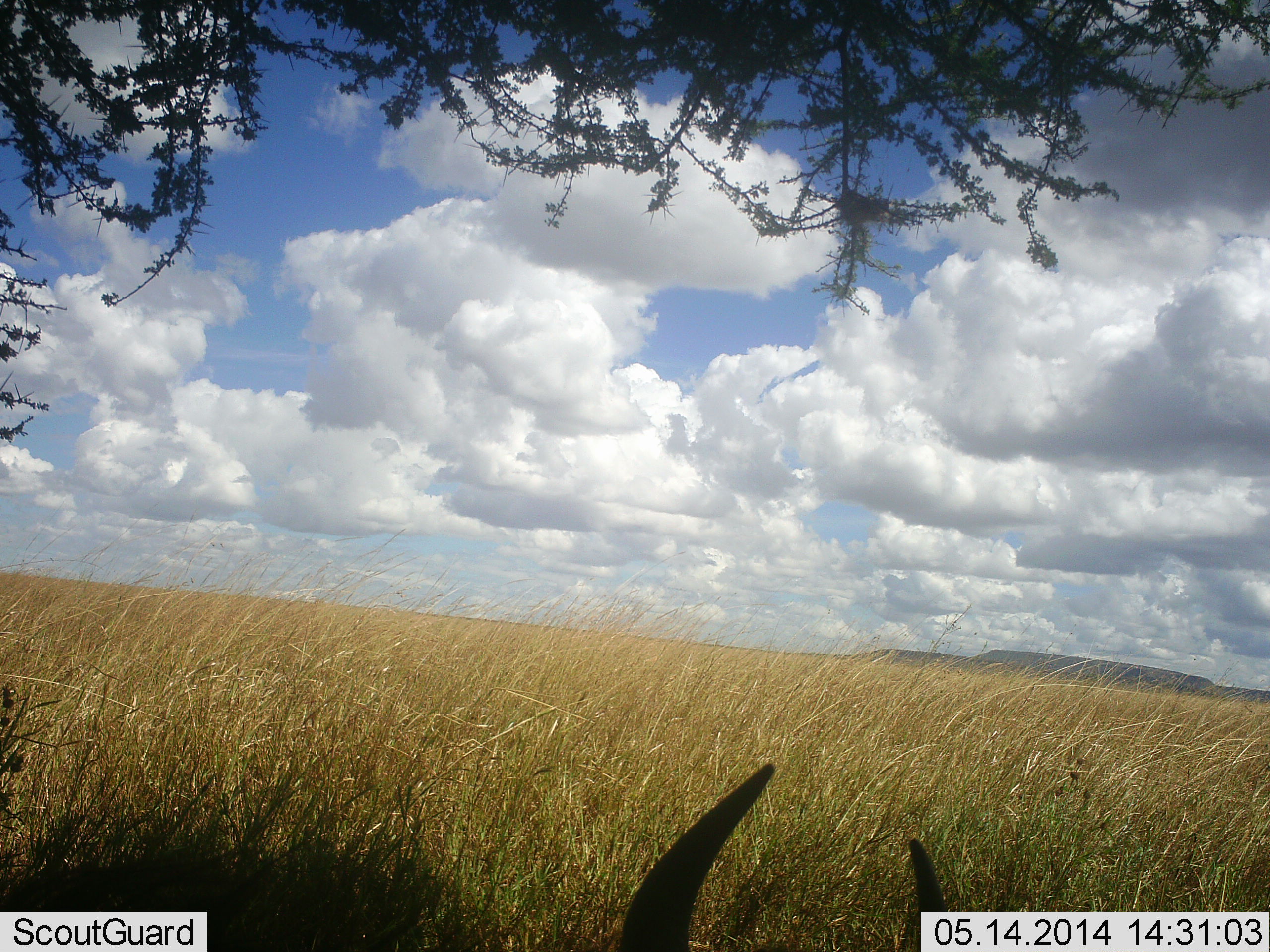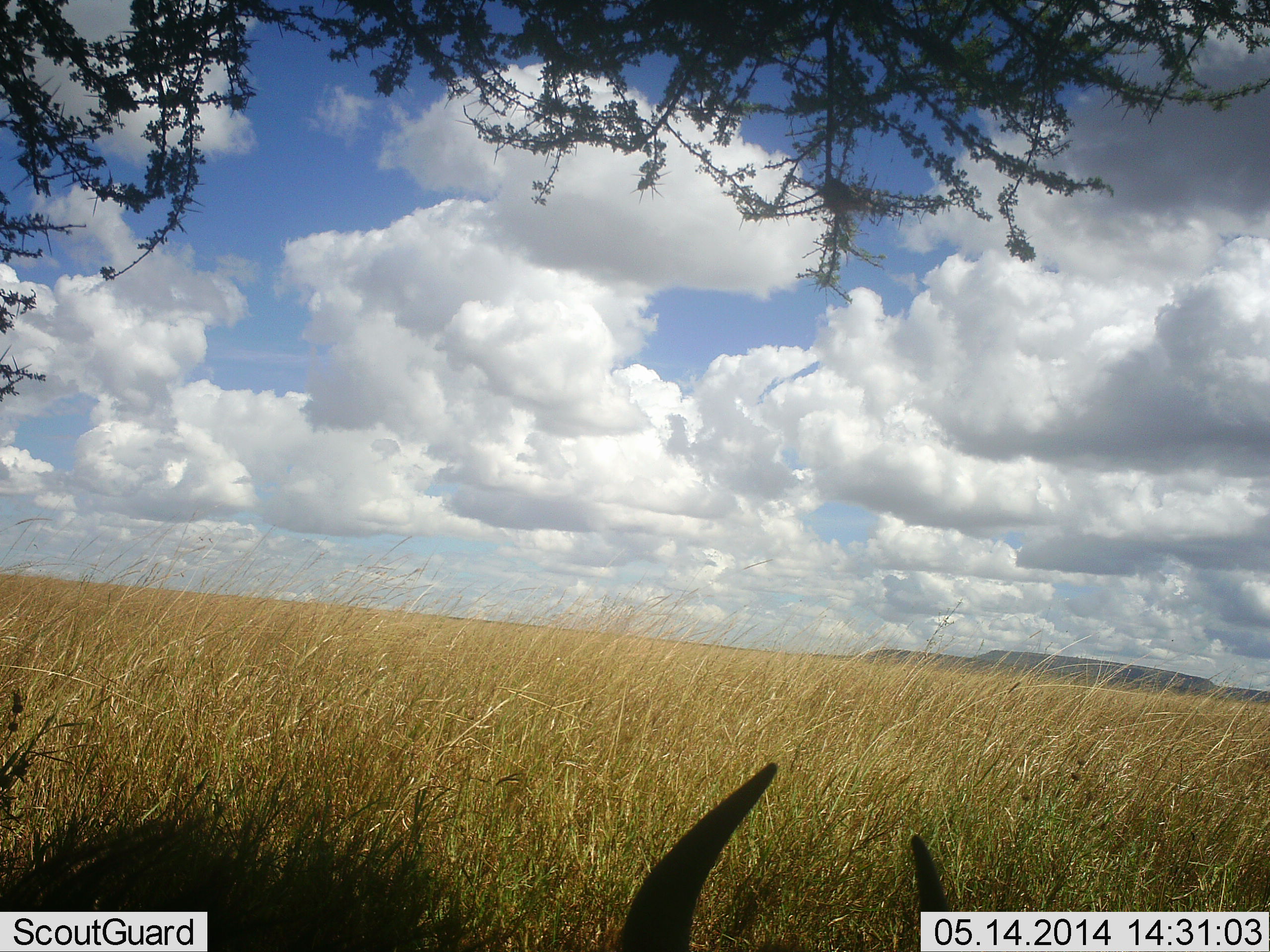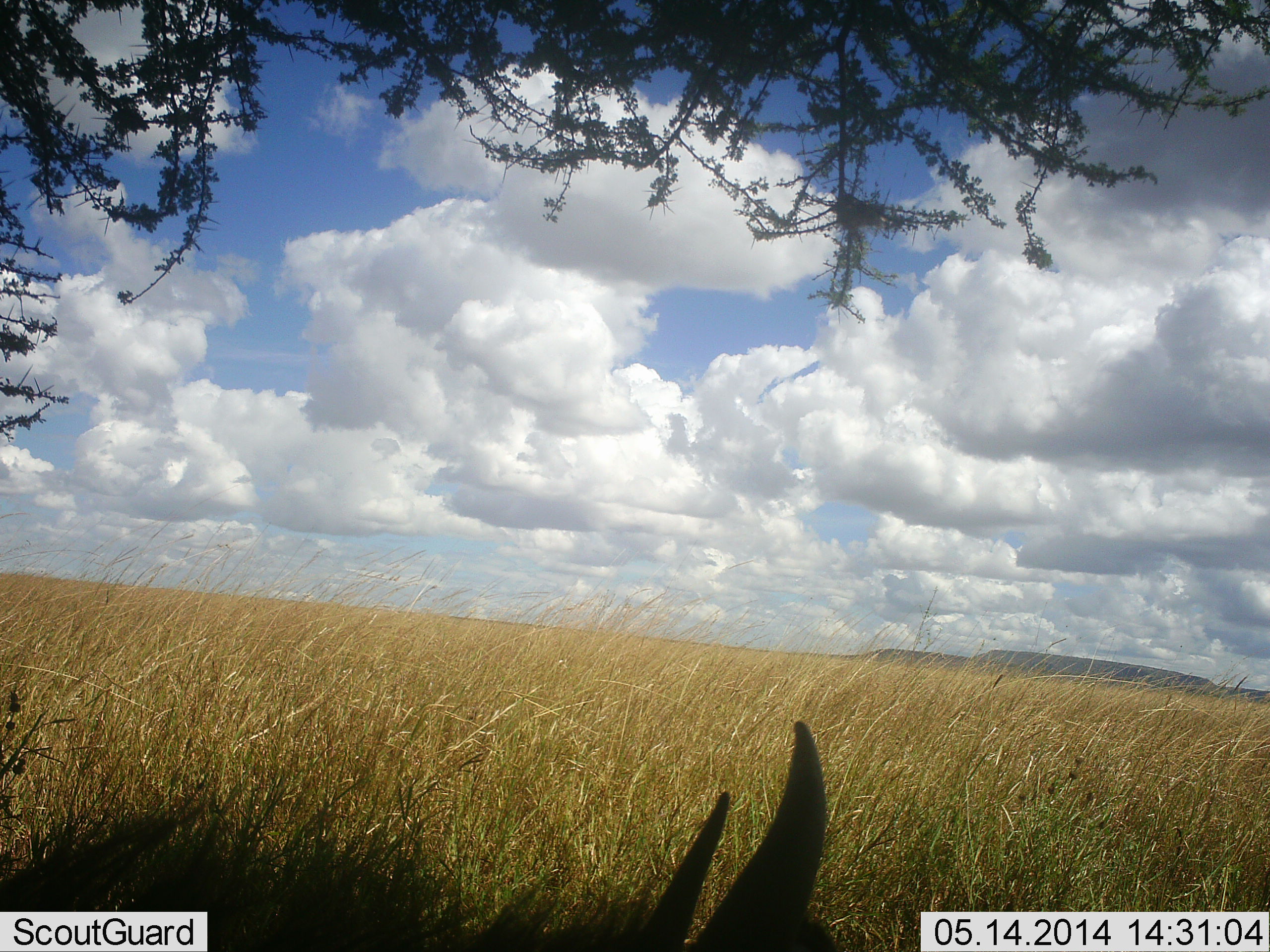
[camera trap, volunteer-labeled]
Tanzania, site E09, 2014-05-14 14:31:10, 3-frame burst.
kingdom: Animalia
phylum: Chordata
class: Mammalia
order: Artiodactyla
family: Bovidae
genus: Connochaetes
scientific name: Connochaetes taurinus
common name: blue wildebeest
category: wildebeest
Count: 1.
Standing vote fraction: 0%.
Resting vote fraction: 89%.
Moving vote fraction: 11%.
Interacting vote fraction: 0%.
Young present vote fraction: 0%.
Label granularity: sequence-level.